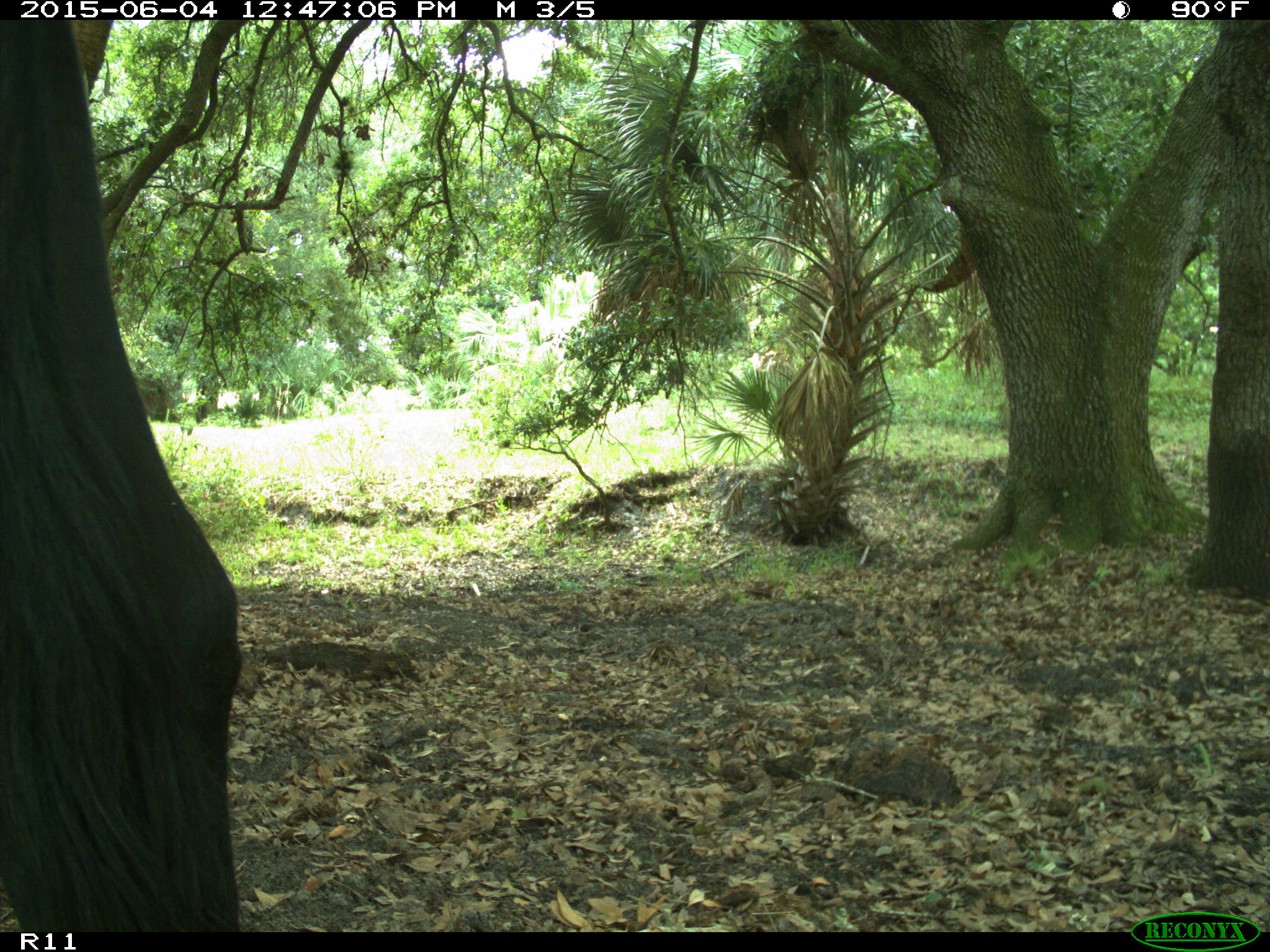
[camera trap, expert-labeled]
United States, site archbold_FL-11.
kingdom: Animalia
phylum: Chordata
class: Mammalia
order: Artiodactyla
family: Bovidae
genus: Bos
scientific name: Bos taurus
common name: domestic cow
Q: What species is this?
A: Bos taurus (domestic cow).